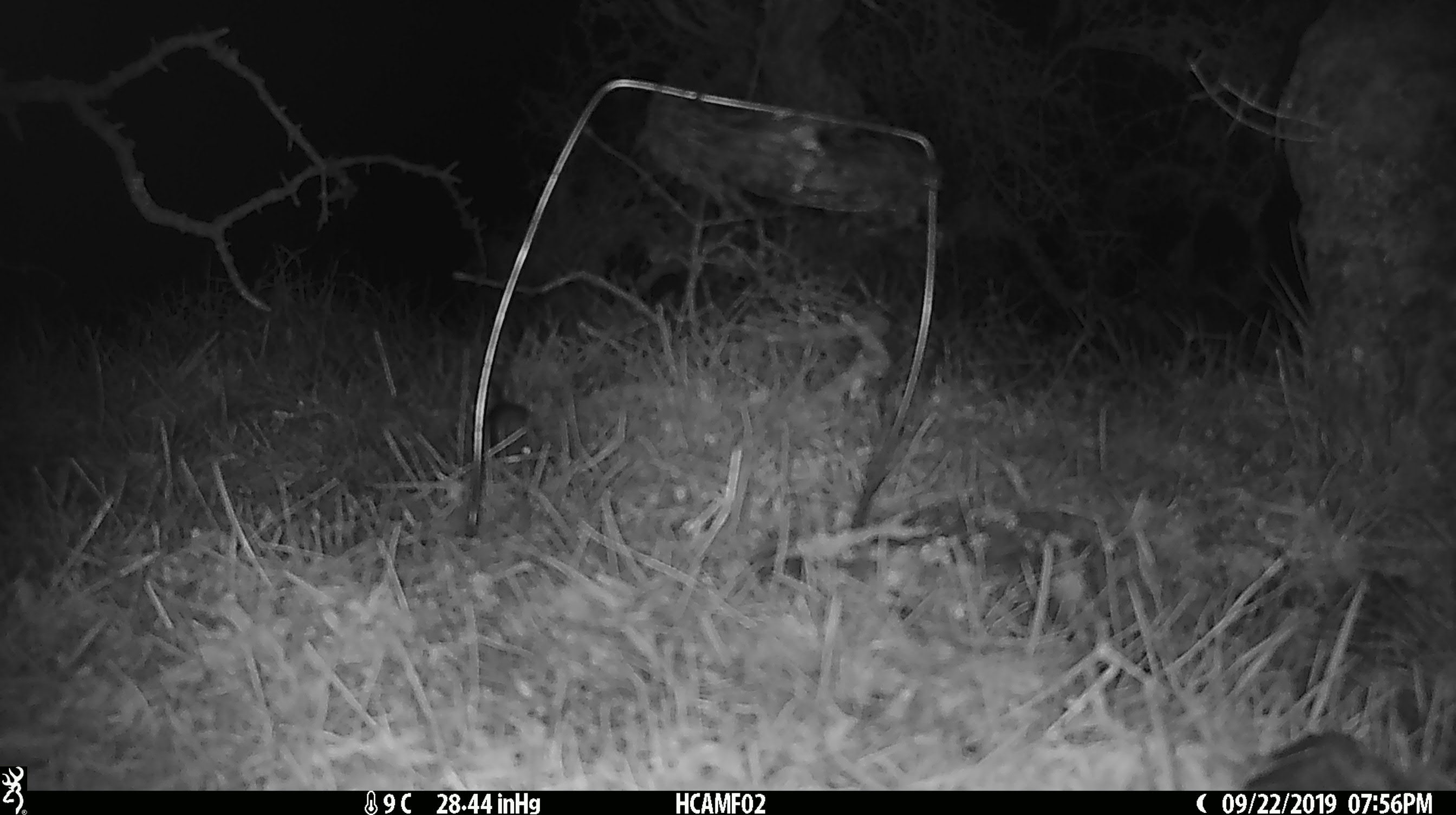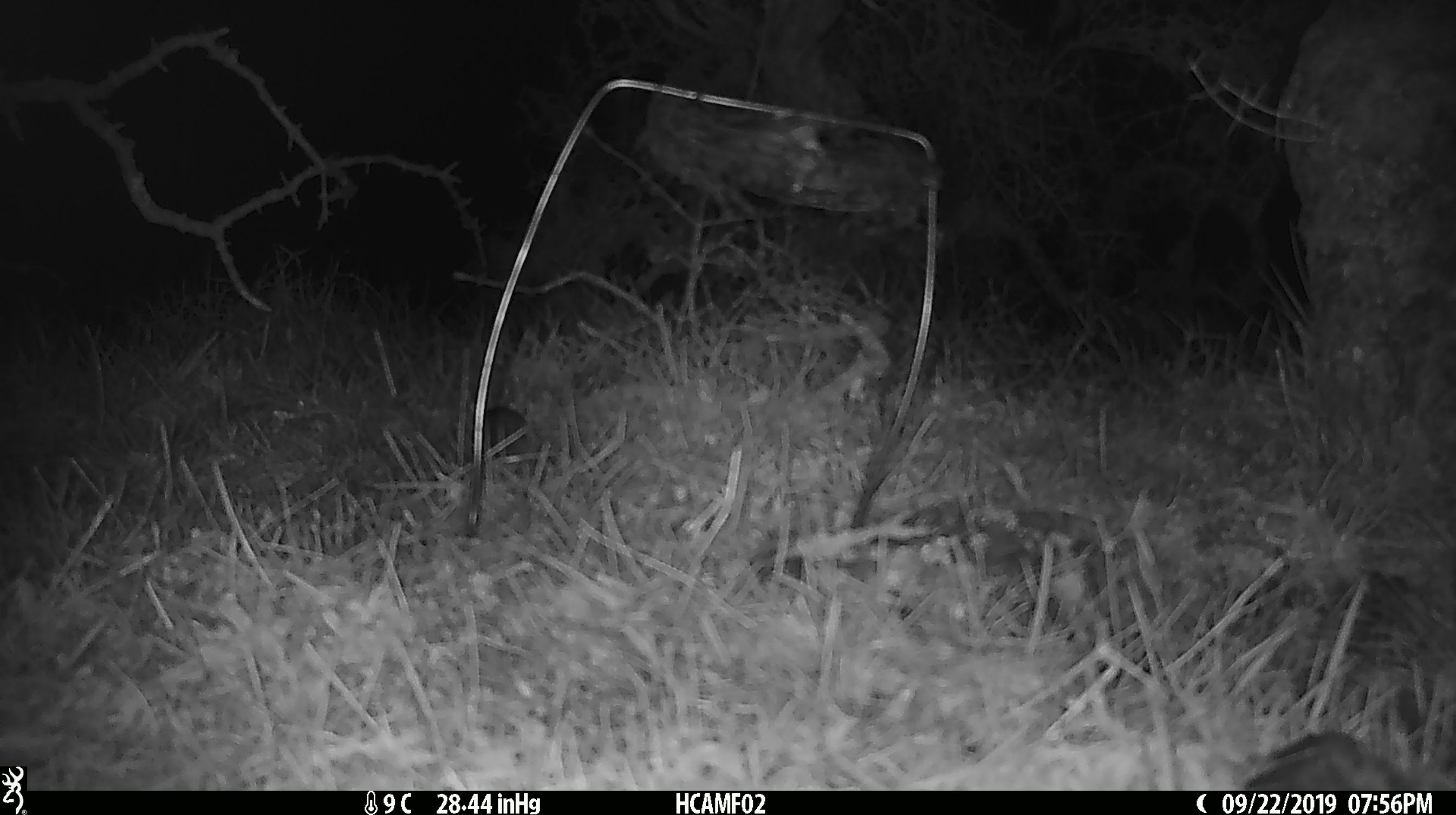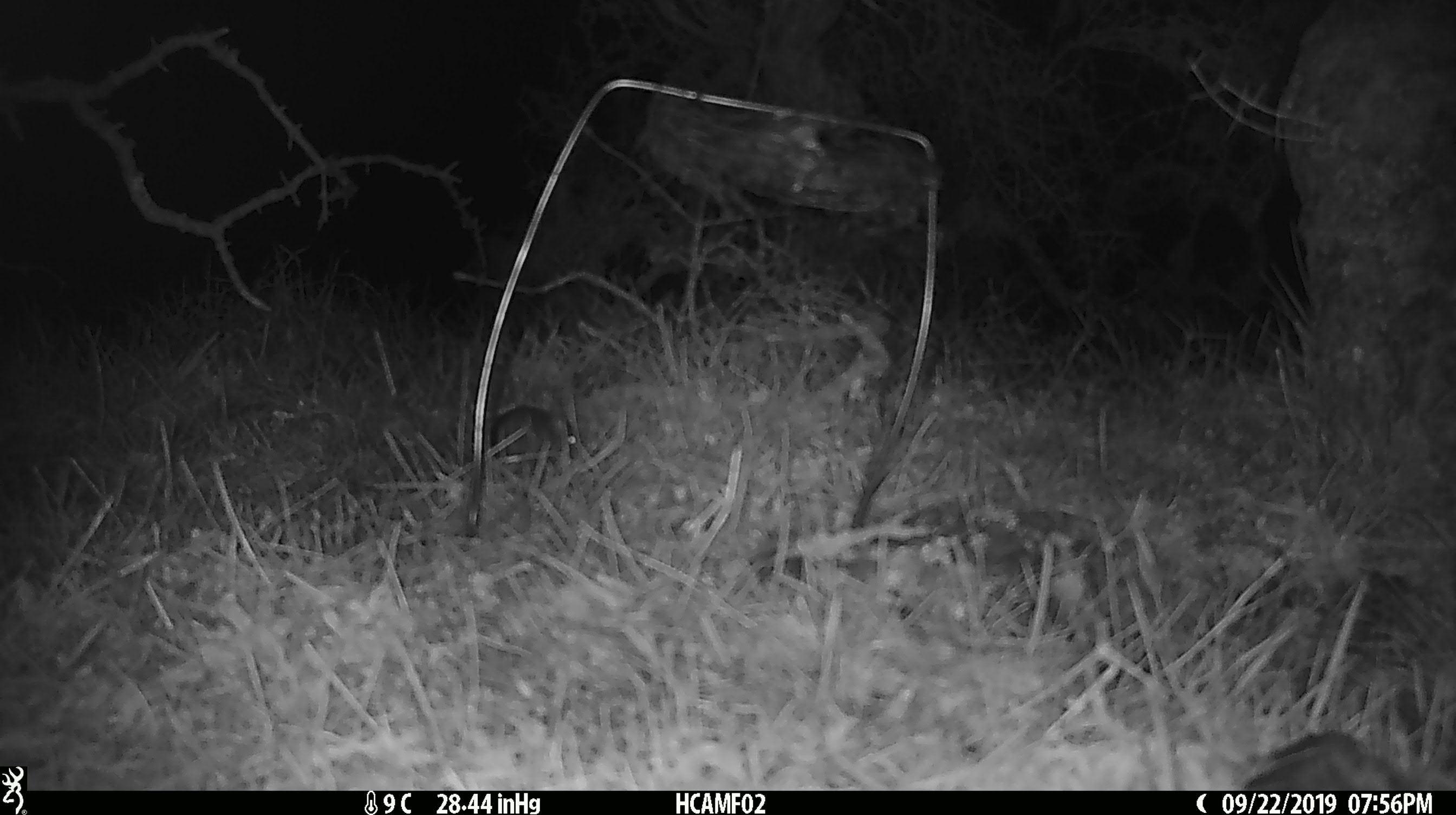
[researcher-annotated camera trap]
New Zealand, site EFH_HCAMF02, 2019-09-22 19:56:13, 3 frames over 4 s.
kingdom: Animalia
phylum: Chordata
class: Mammalia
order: Rodentia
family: Muridae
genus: Mus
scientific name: Mus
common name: mouse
Mouse (Mus).